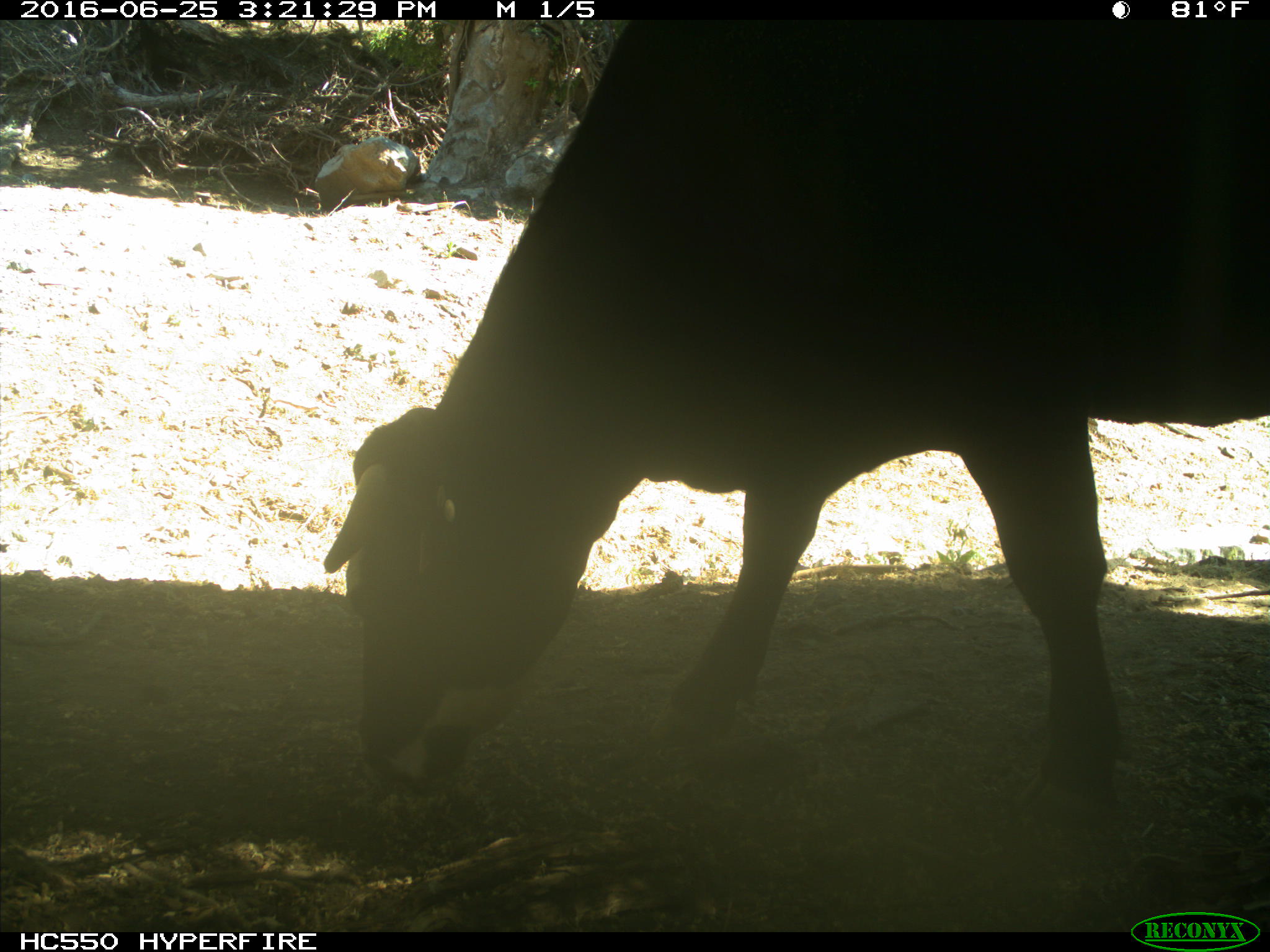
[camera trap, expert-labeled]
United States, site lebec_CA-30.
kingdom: Animalia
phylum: Chordata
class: Mammalia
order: Artiodactyla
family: Bovidae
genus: Bos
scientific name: Bos taurus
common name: domestic cow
Bos taurus (domestic cow).